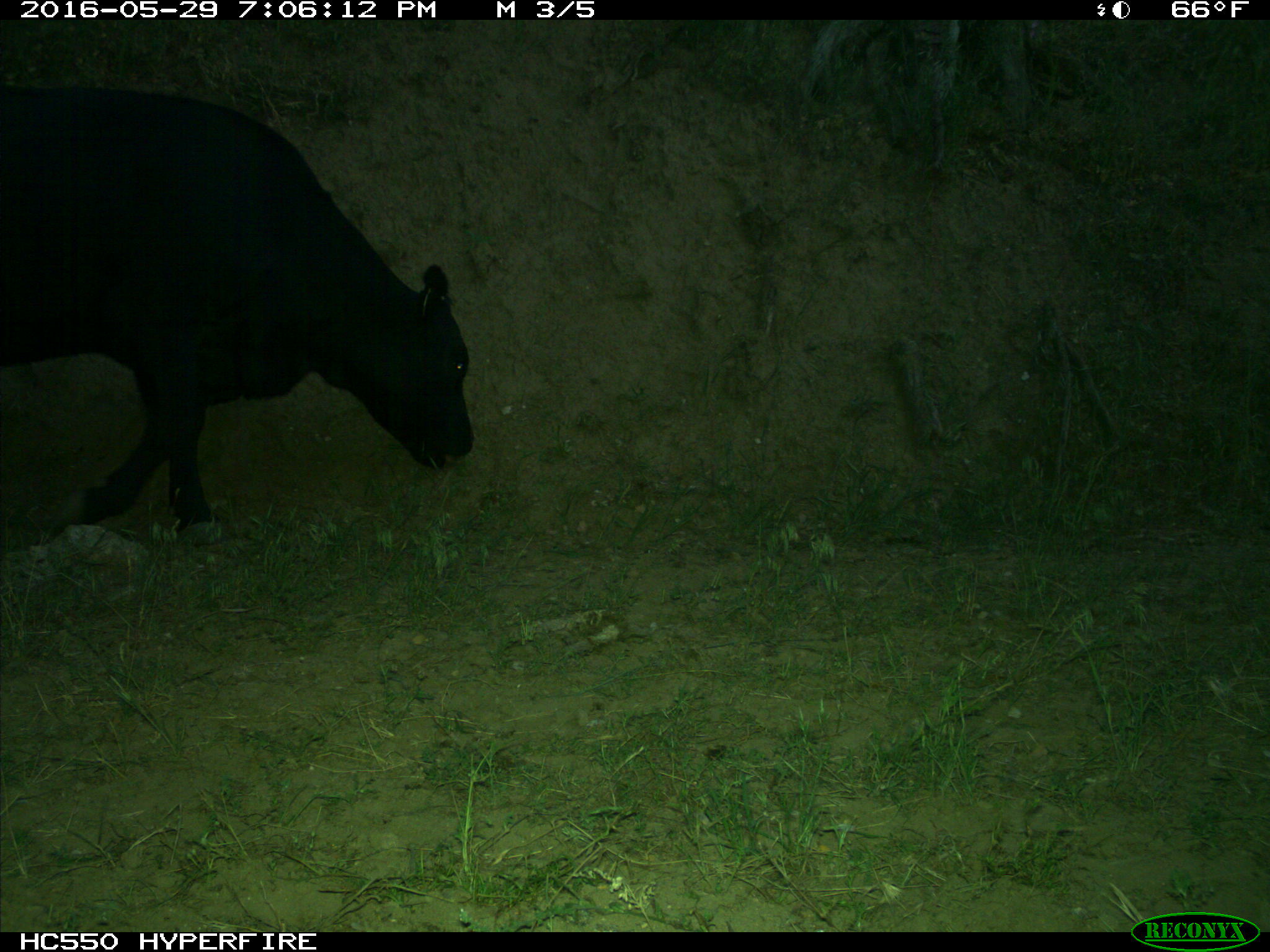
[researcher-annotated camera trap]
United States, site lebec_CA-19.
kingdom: Animalia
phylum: Chordata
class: Mammalia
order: Artiodactyla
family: Bovidae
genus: Bos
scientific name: Bos taurus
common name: domestic cow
Bos taurus (domestic cow).